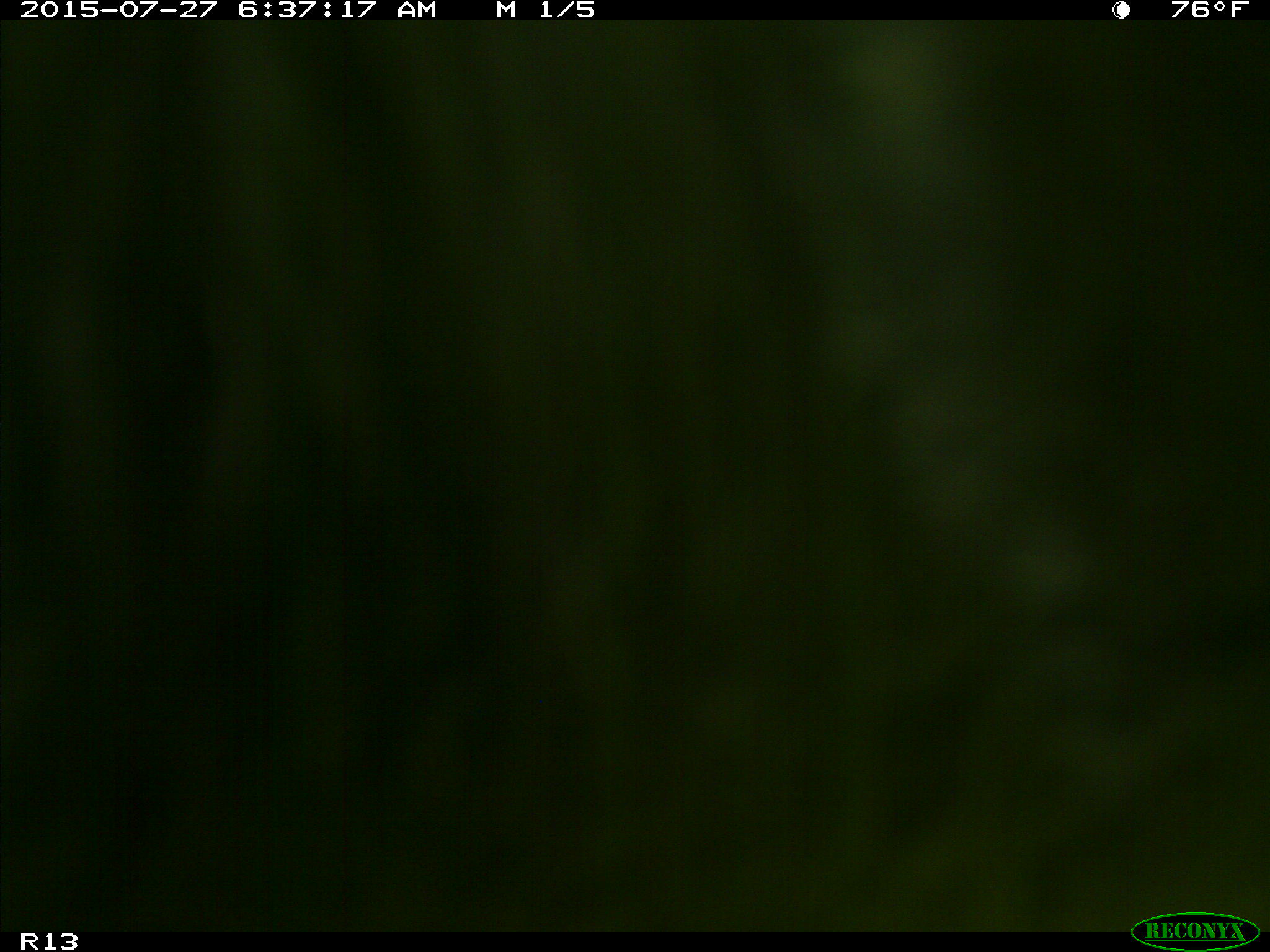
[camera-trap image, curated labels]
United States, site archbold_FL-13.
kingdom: Animalia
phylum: Chordata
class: Mammalia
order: Artiodactyla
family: Bovidae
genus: Bos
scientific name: Bos taurus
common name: domestic cow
Bos taurus (domestic cow).